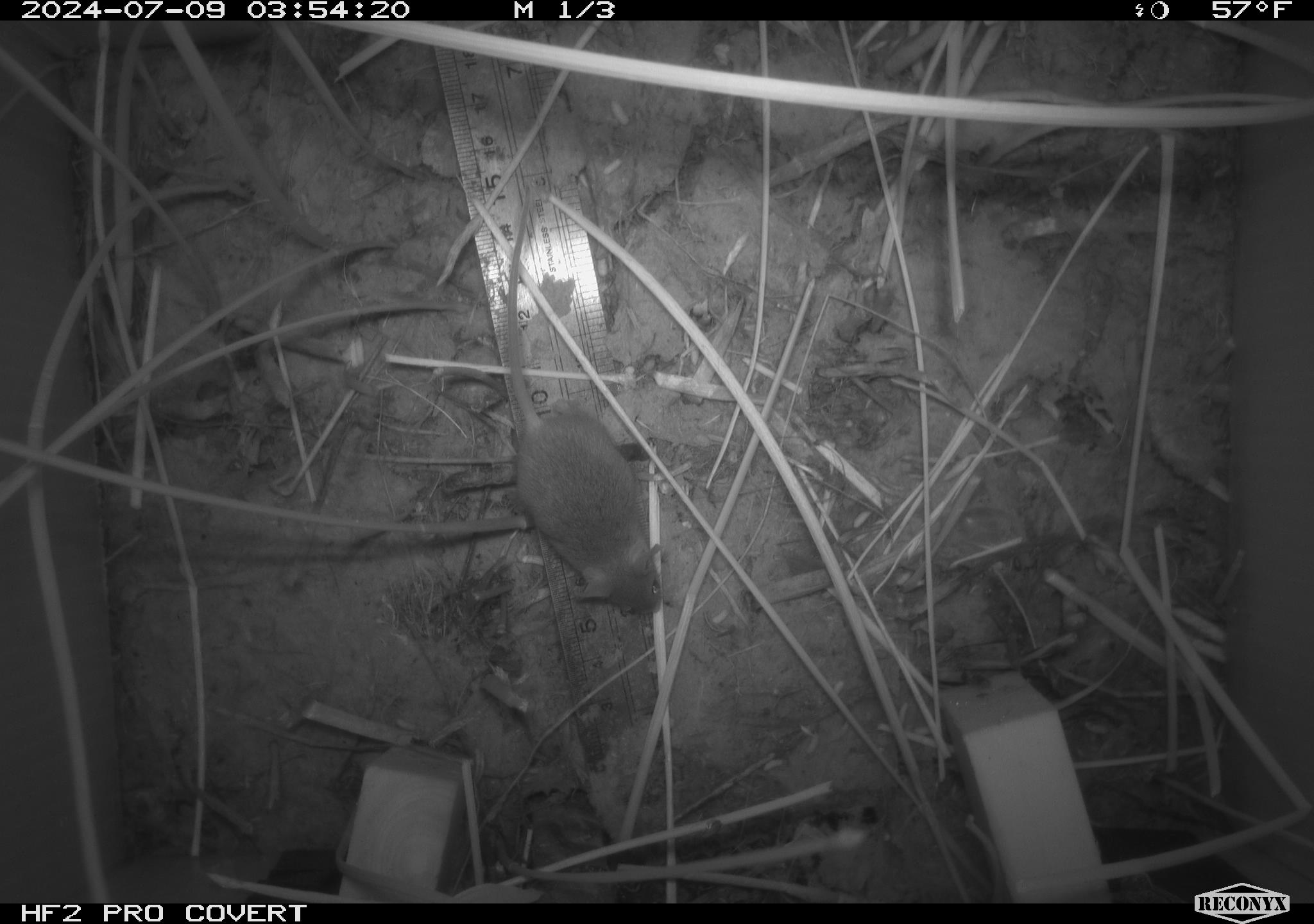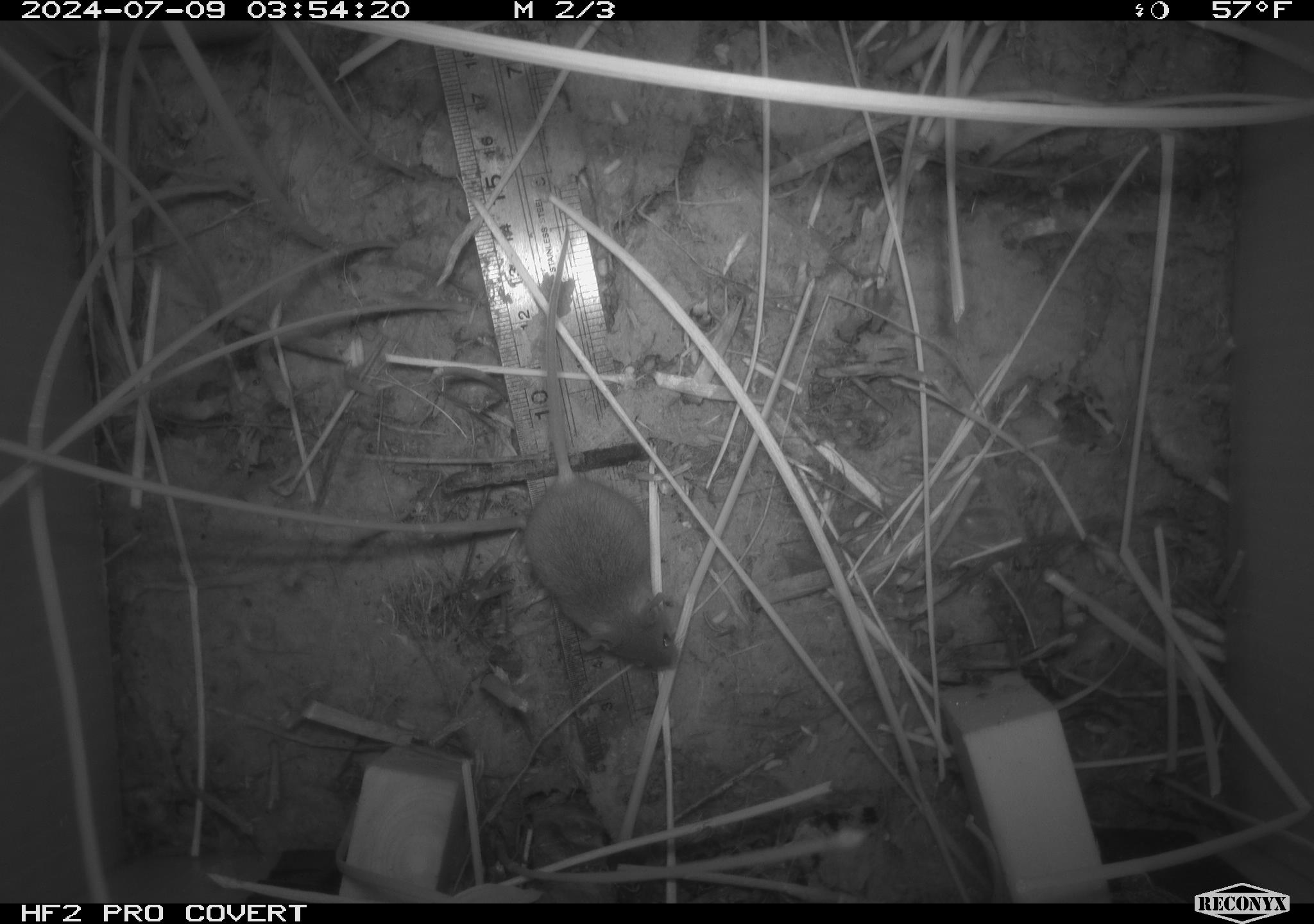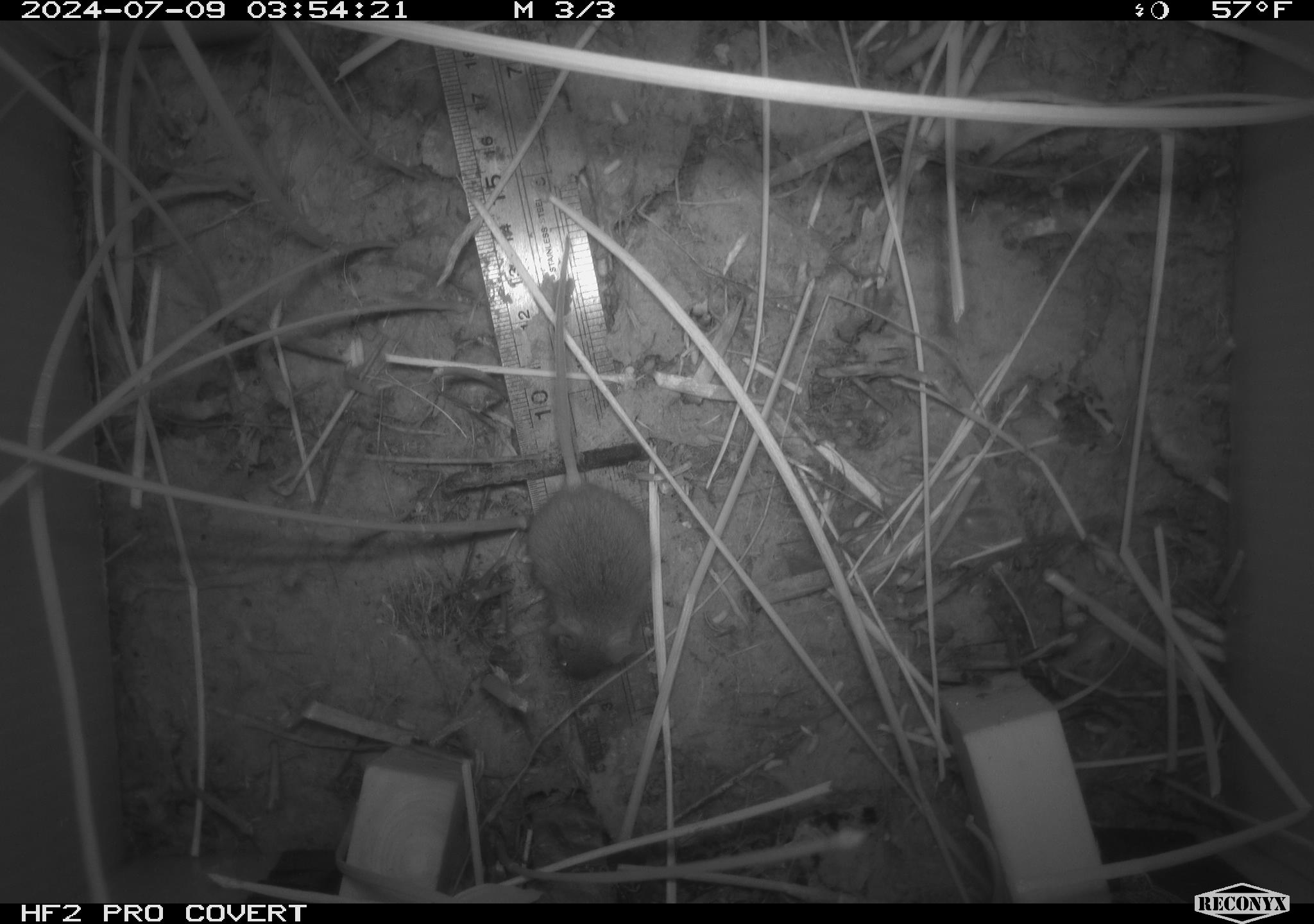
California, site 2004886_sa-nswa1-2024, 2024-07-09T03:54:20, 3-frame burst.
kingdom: Animalia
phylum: Chordata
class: Mammalia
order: Rodentia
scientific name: Rodentia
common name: rodent